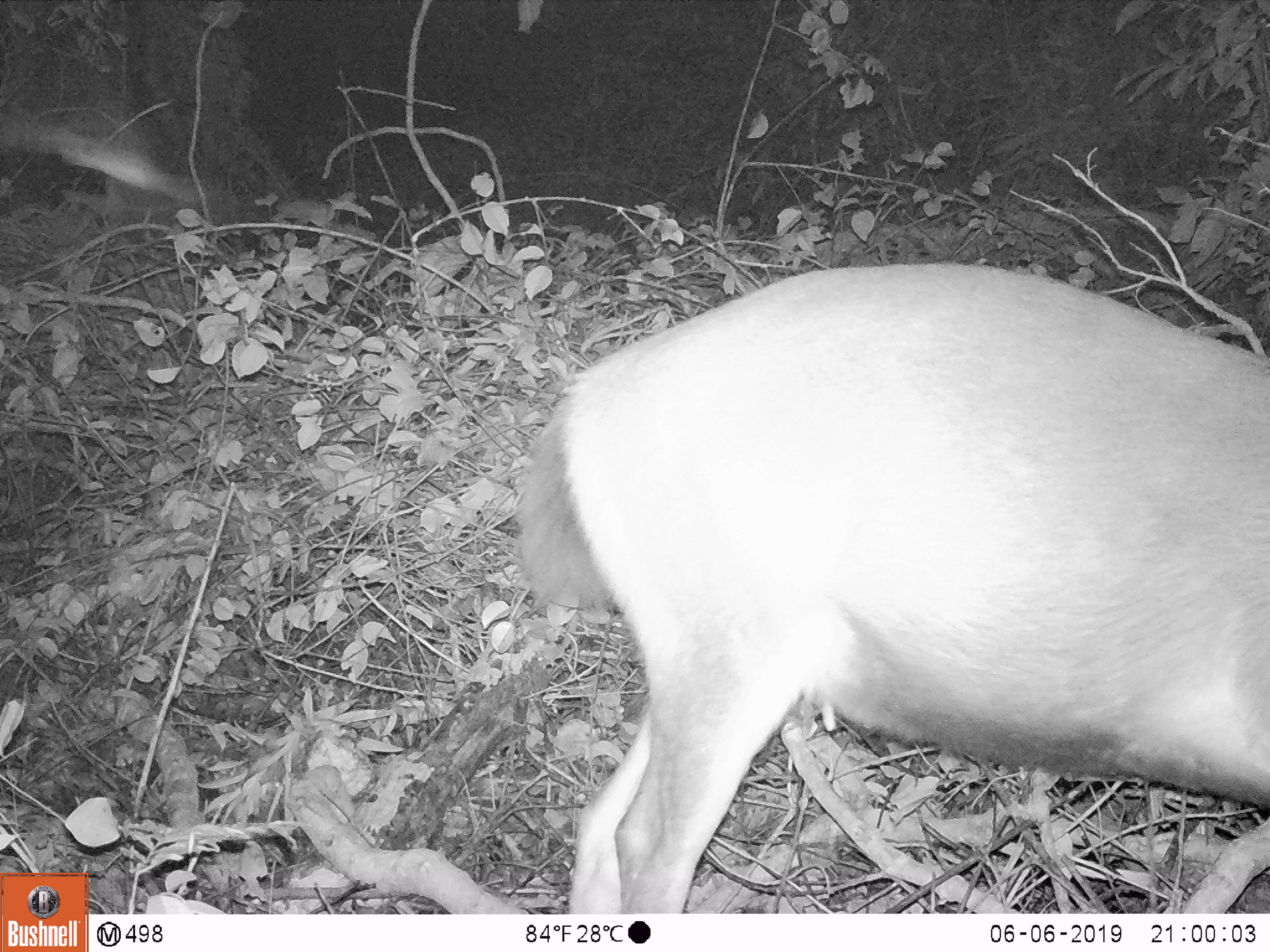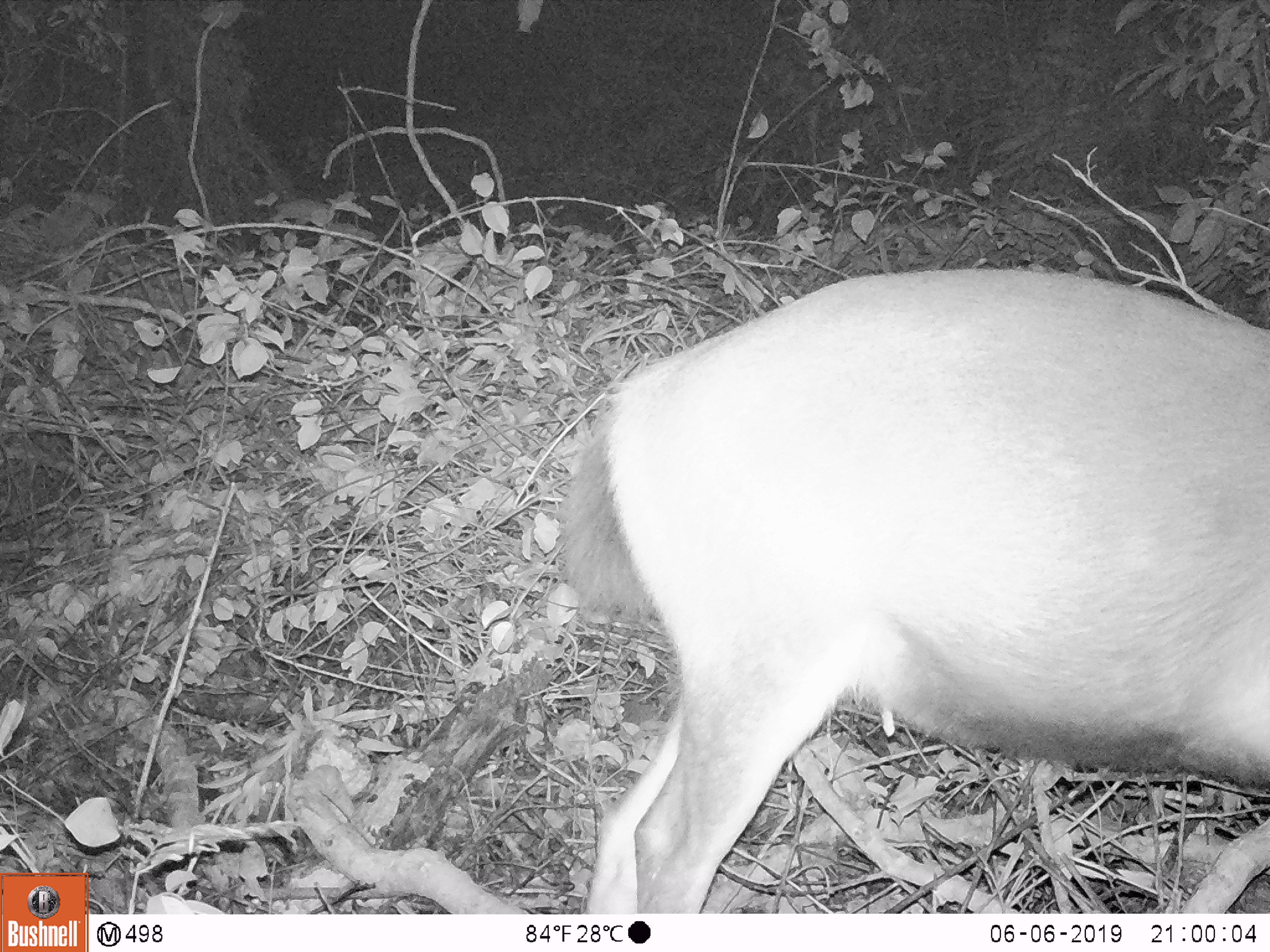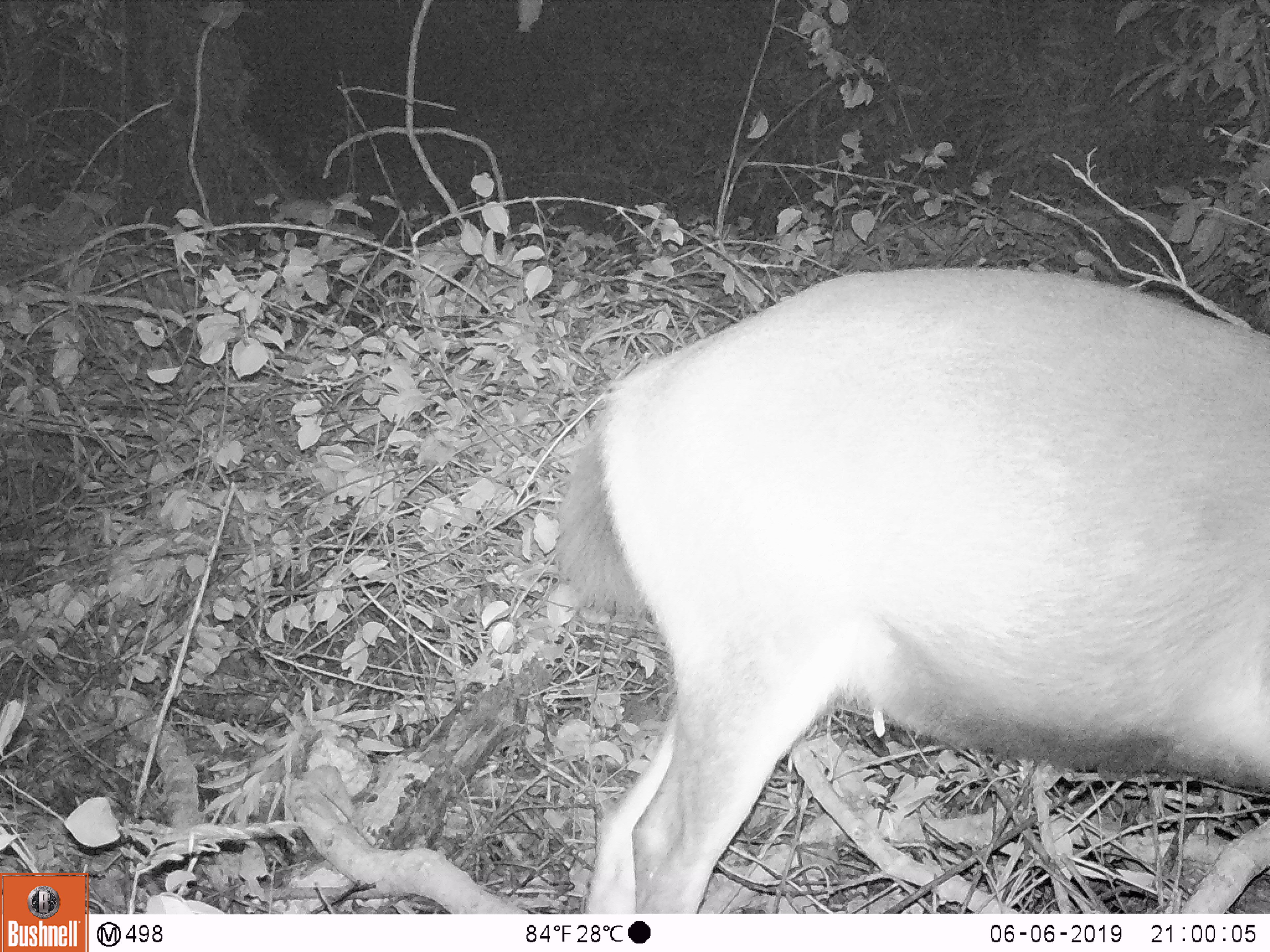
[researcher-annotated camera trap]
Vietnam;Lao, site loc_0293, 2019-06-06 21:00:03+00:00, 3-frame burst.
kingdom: Animalia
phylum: Chordata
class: Mammalia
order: Artiodactyla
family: Cervidae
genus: Rusa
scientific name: Rusa unicolor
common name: sambar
Sambar (Rusa unicolor). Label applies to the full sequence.